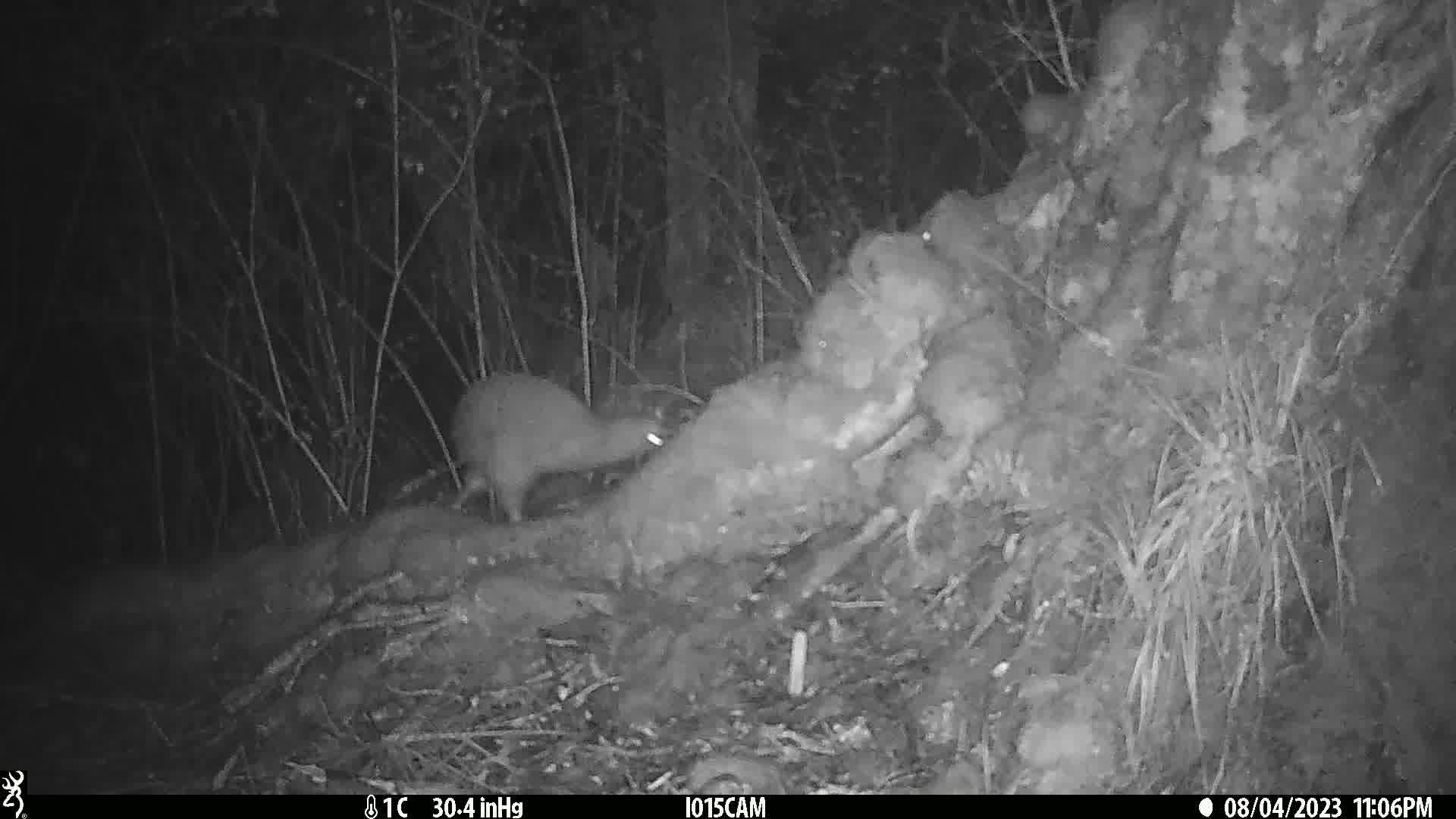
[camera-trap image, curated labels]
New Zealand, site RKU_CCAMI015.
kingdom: Animalia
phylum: Chordata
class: Aves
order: Apterygiformes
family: Apterygidae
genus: Apteryx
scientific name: Apteryx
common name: kiwi